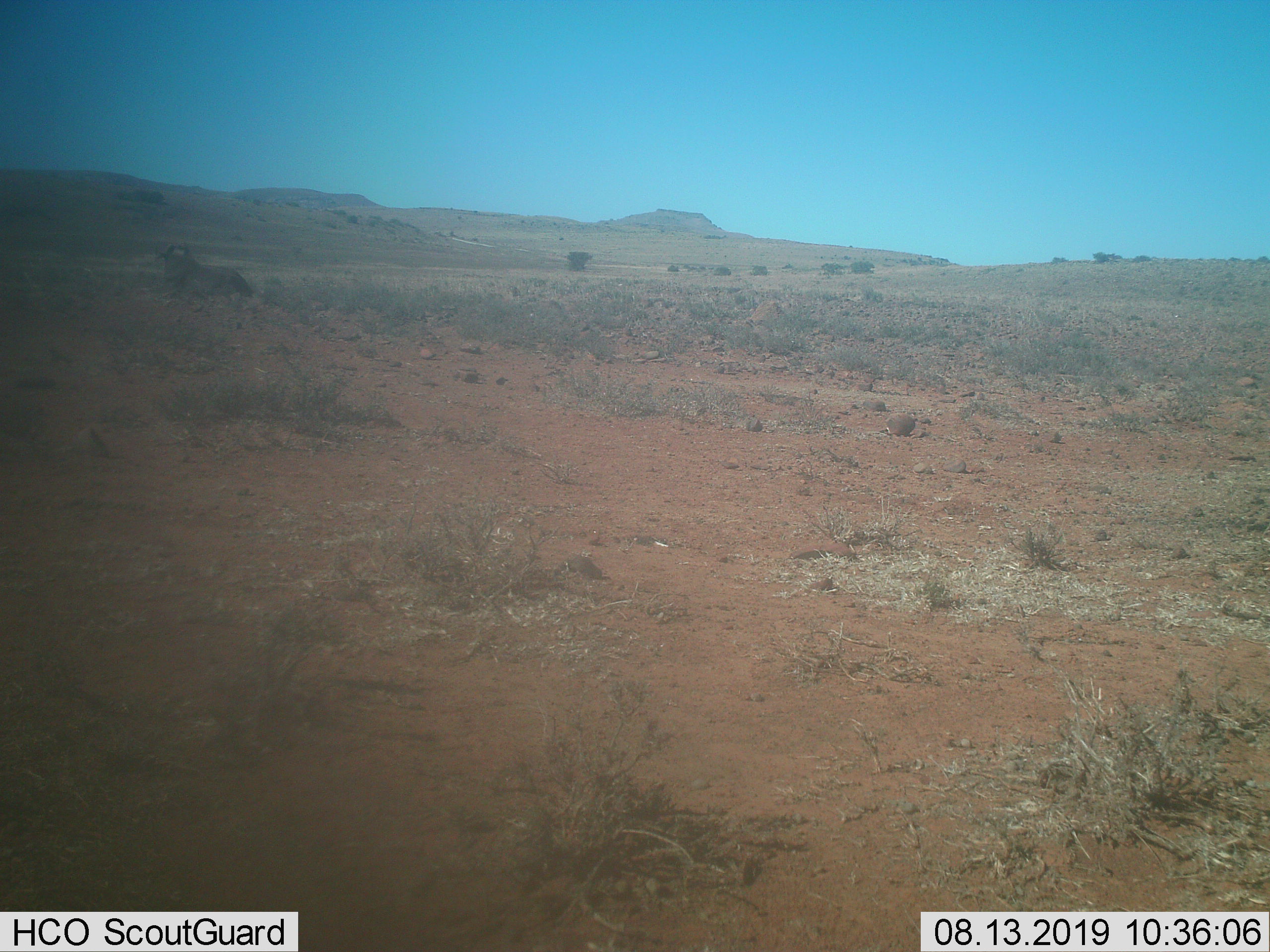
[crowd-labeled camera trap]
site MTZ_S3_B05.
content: unidentified animal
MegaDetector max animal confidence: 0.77